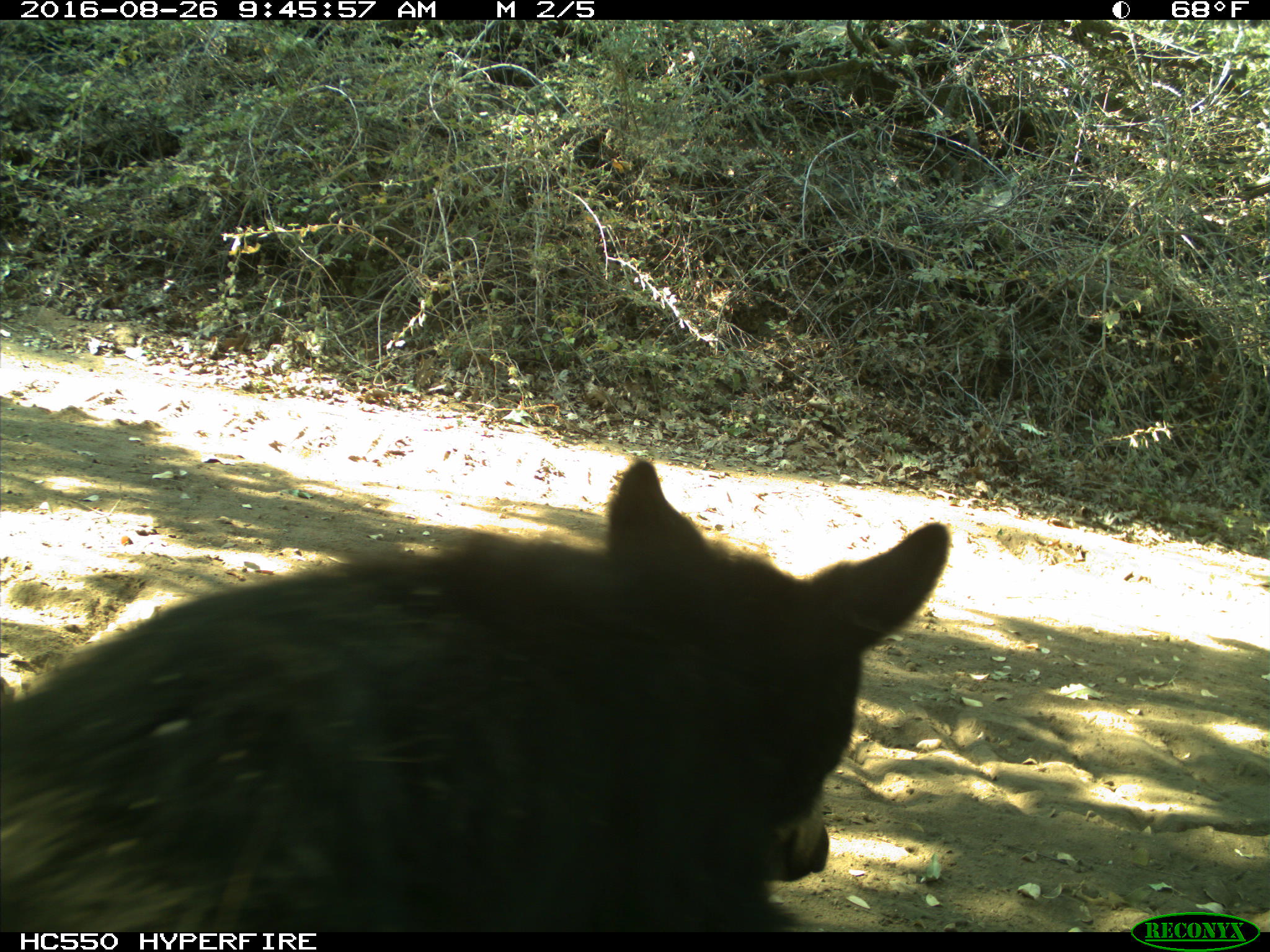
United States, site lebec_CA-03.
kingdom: Animalia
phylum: Chordata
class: Mammalia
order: Carnivora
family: Ursidae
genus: Ursus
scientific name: Ursus americanus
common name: american black bear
Ursus americanus (american black bear).